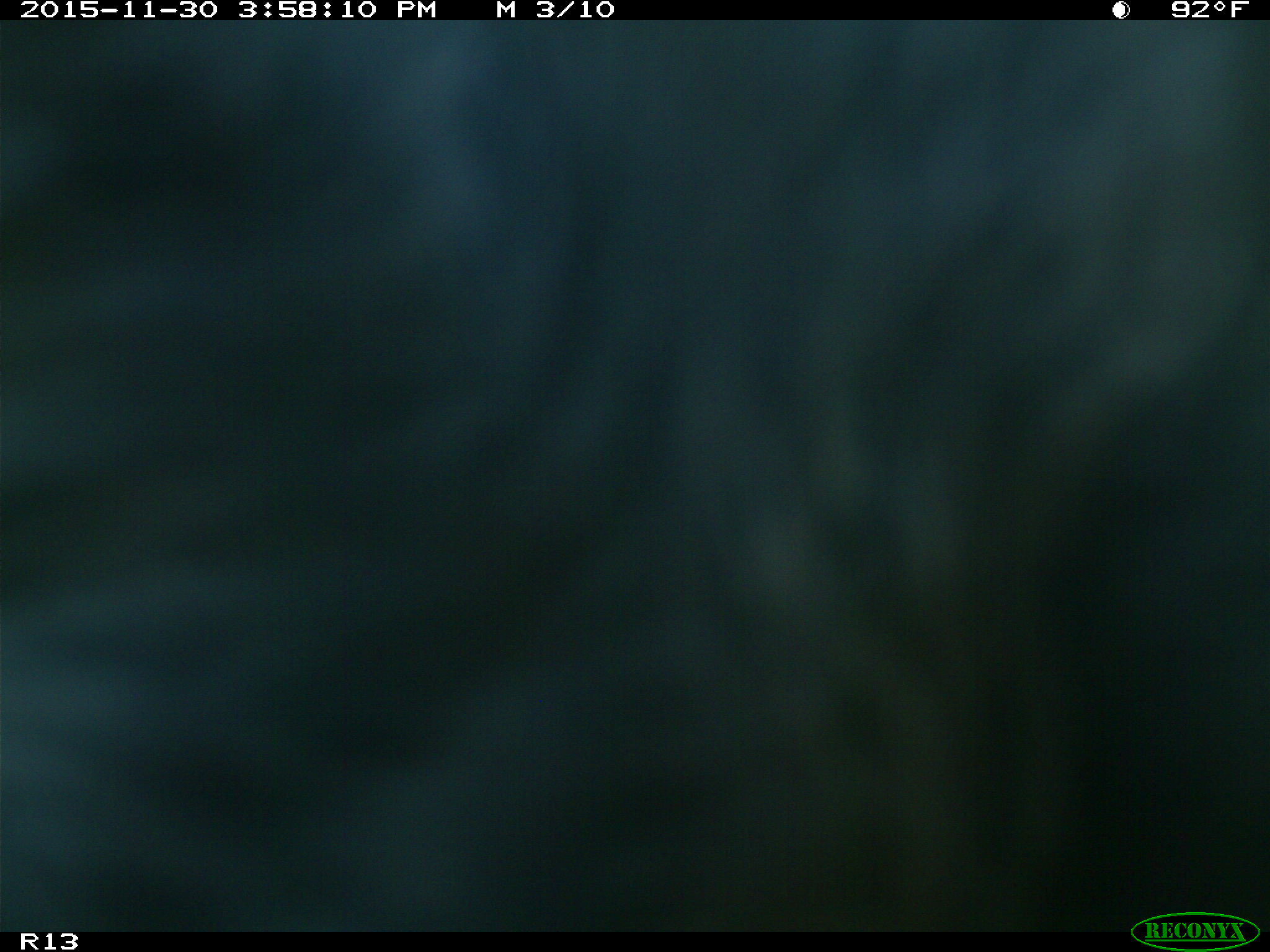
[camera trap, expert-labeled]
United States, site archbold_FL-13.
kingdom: Animalia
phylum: Chordata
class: Mammalia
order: Artiodactyla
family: Bovidae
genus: Bos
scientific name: Bos taurus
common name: domestic cow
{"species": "Bos taurus (domestic cow)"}